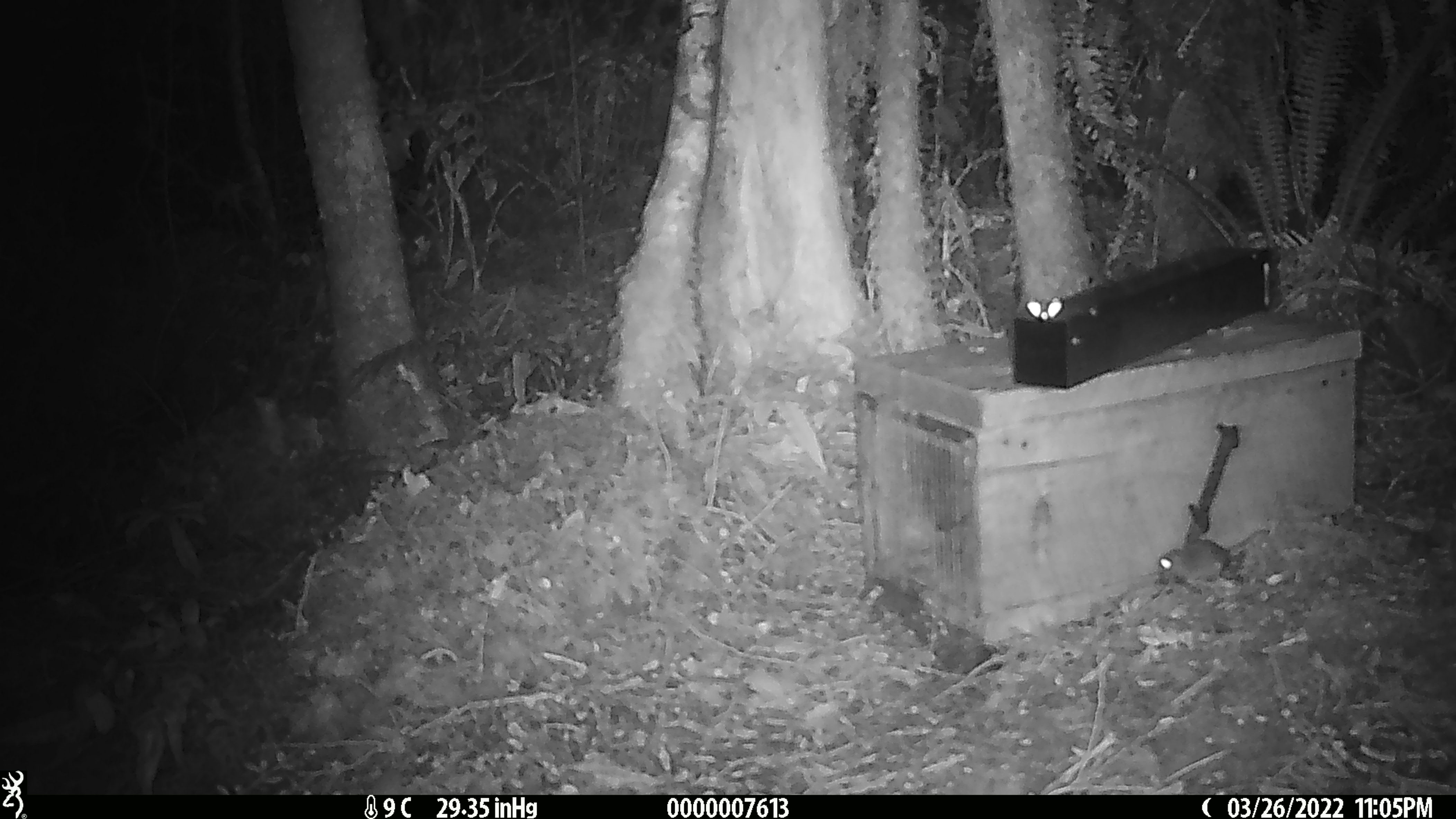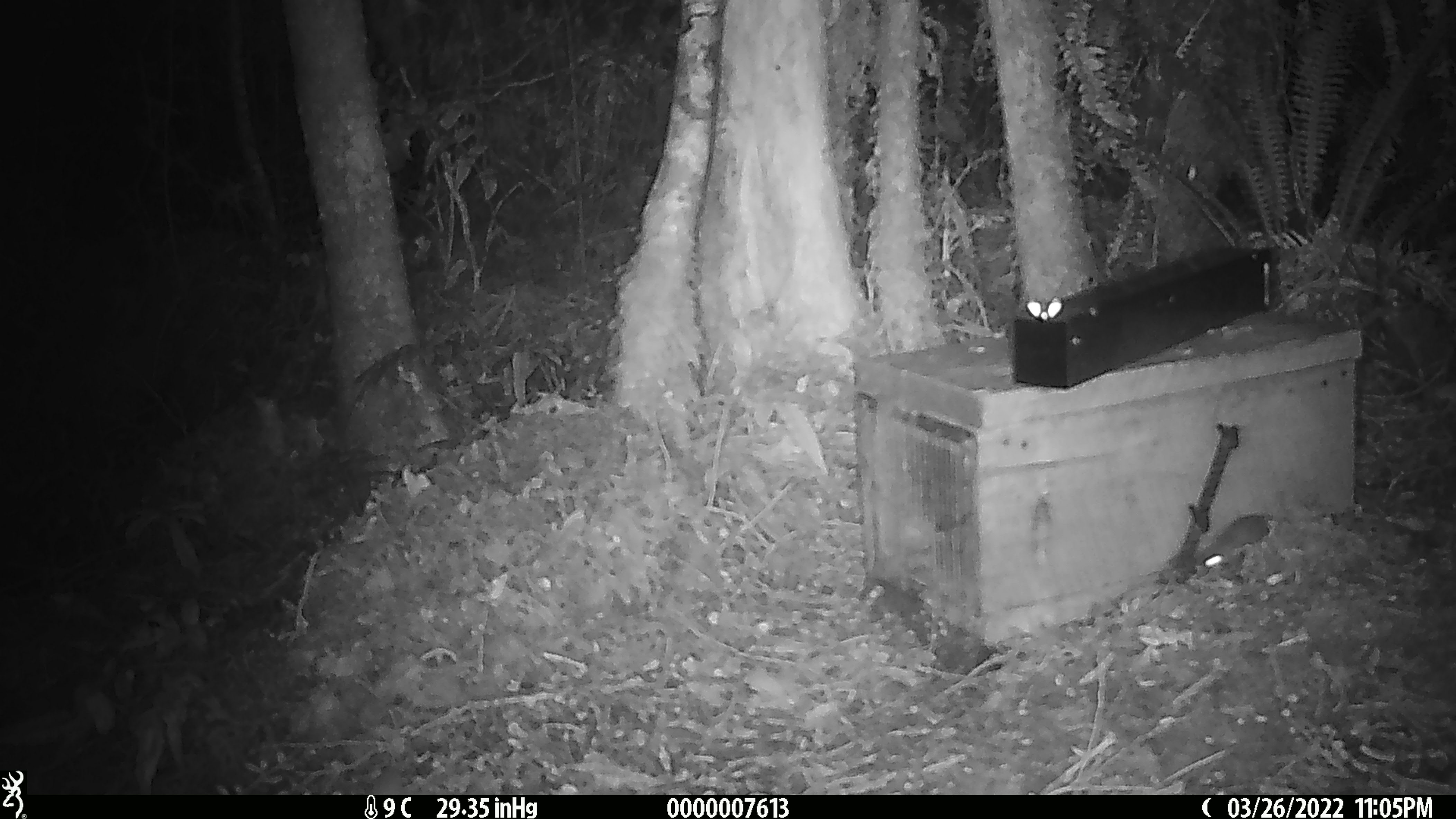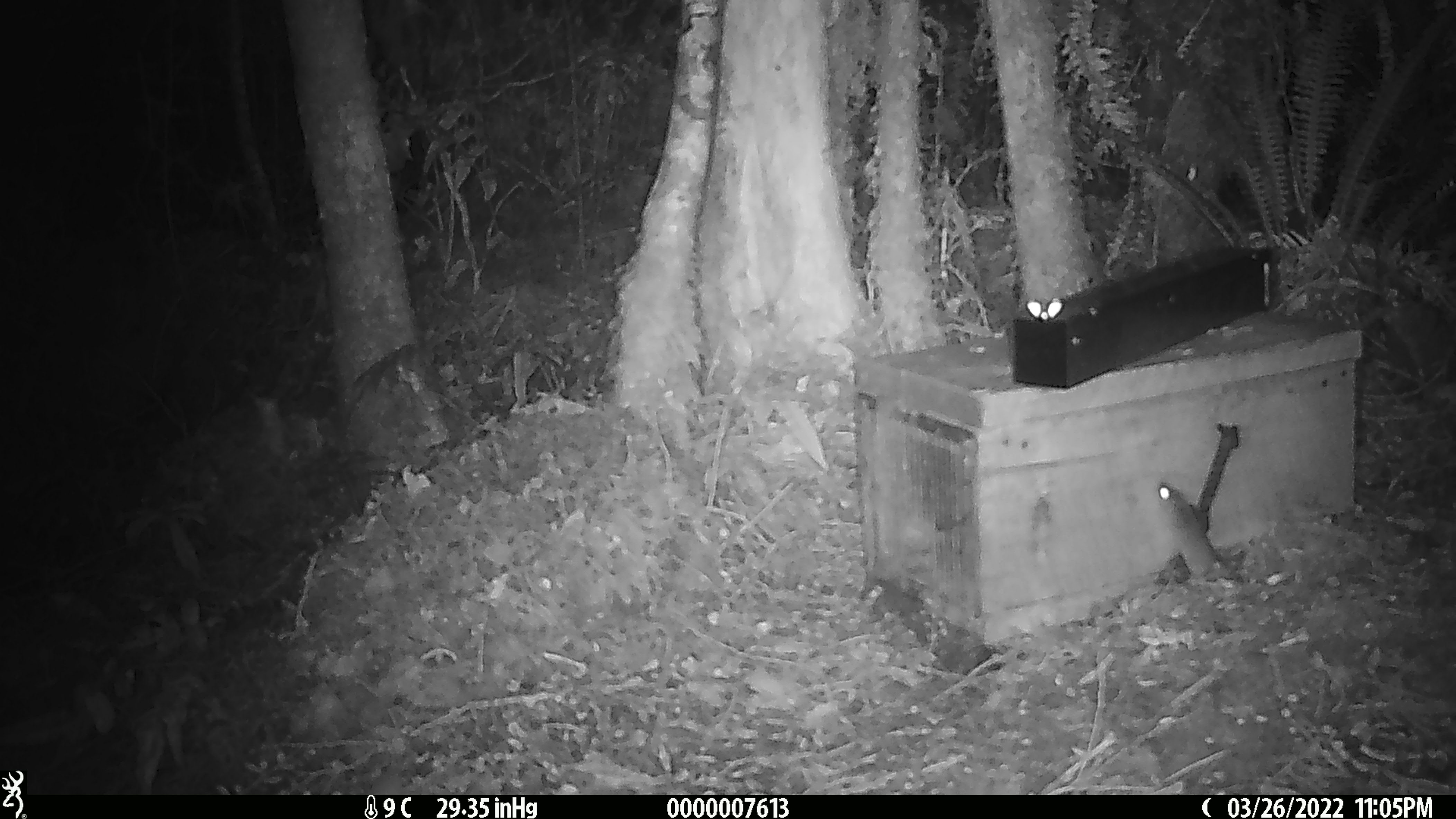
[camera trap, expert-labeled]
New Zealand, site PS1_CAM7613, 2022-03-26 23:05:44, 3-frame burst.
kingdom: Animalia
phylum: Chordata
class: Mammalia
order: Rodentia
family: Muridae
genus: Mus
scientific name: Mus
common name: mouse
Mouse (Mus).